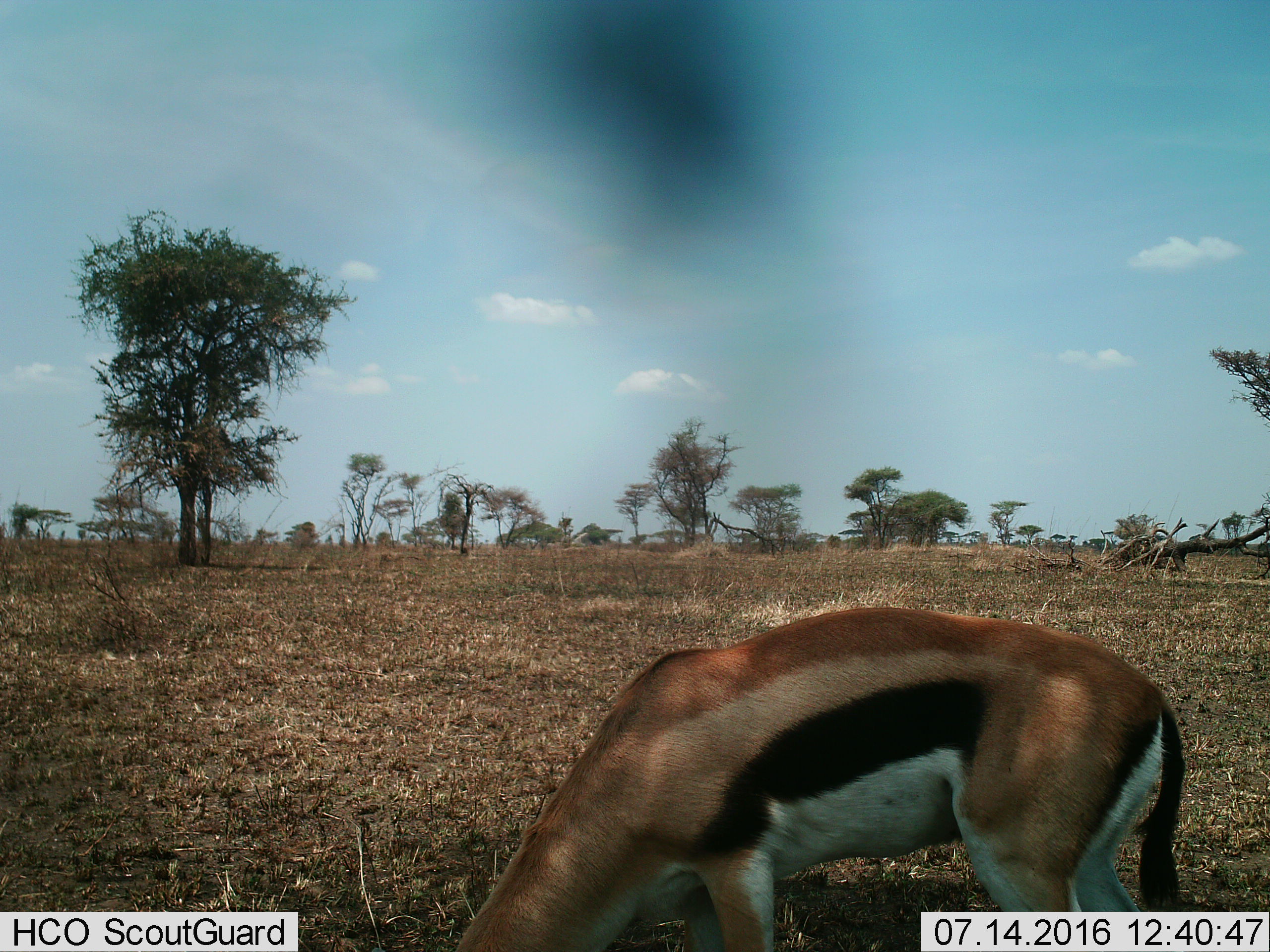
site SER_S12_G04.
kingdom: Animalia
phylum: Chordata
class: Mammalia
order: Artiodactyla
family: Bovidae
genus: Eudorcas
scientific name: Eudorcas thomsonii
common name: thomson's gazelle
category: gazellethomsons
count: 1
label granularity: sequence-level